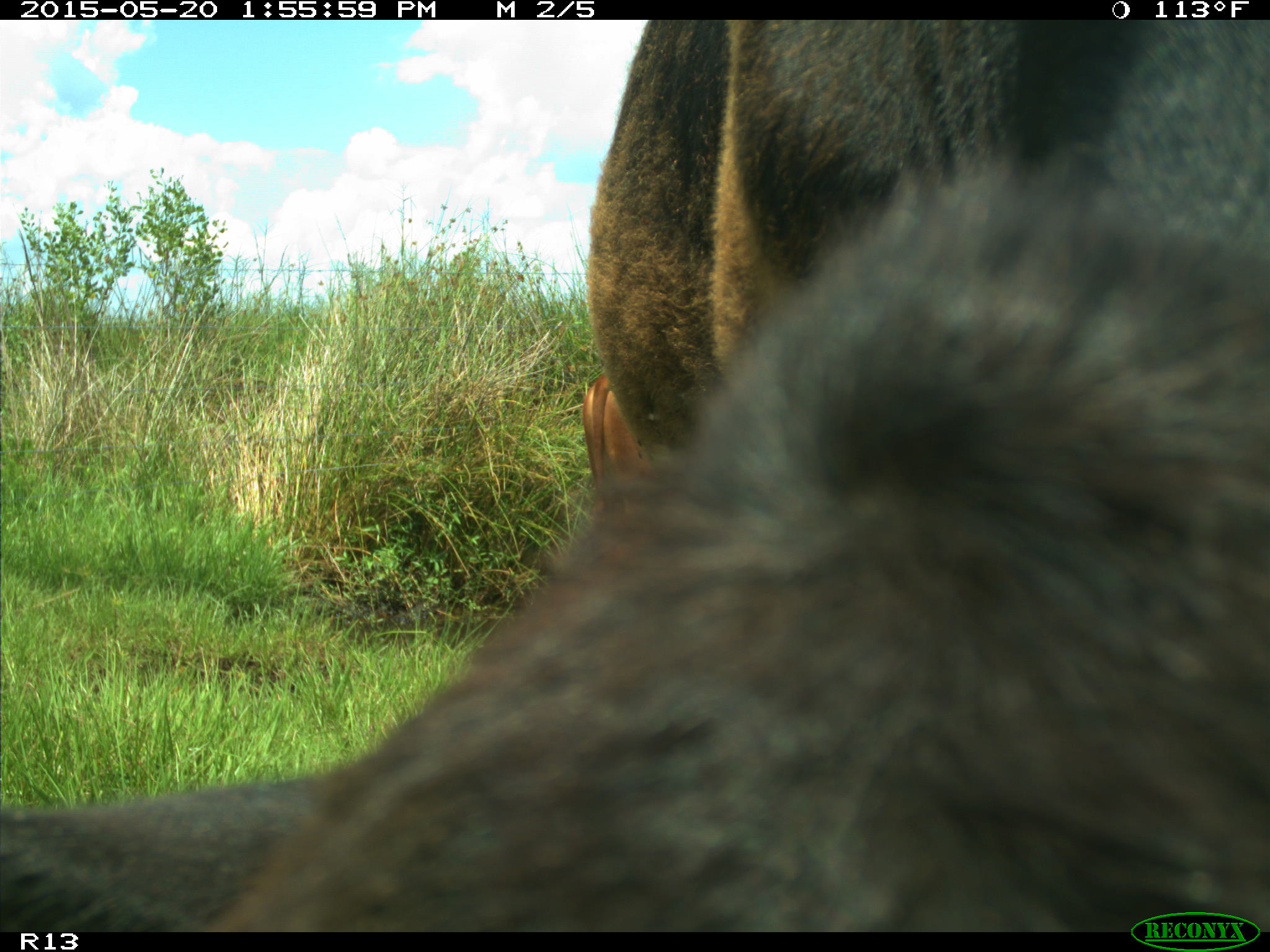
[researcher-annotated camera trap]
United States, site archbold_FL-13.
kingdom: Animalia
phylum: Chordata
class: Mammalia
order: Artiodactyla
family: Bovidae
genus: Bos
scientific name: Bos taurus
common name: domestic cow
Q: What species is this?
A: Bos taurus (domestic cow).